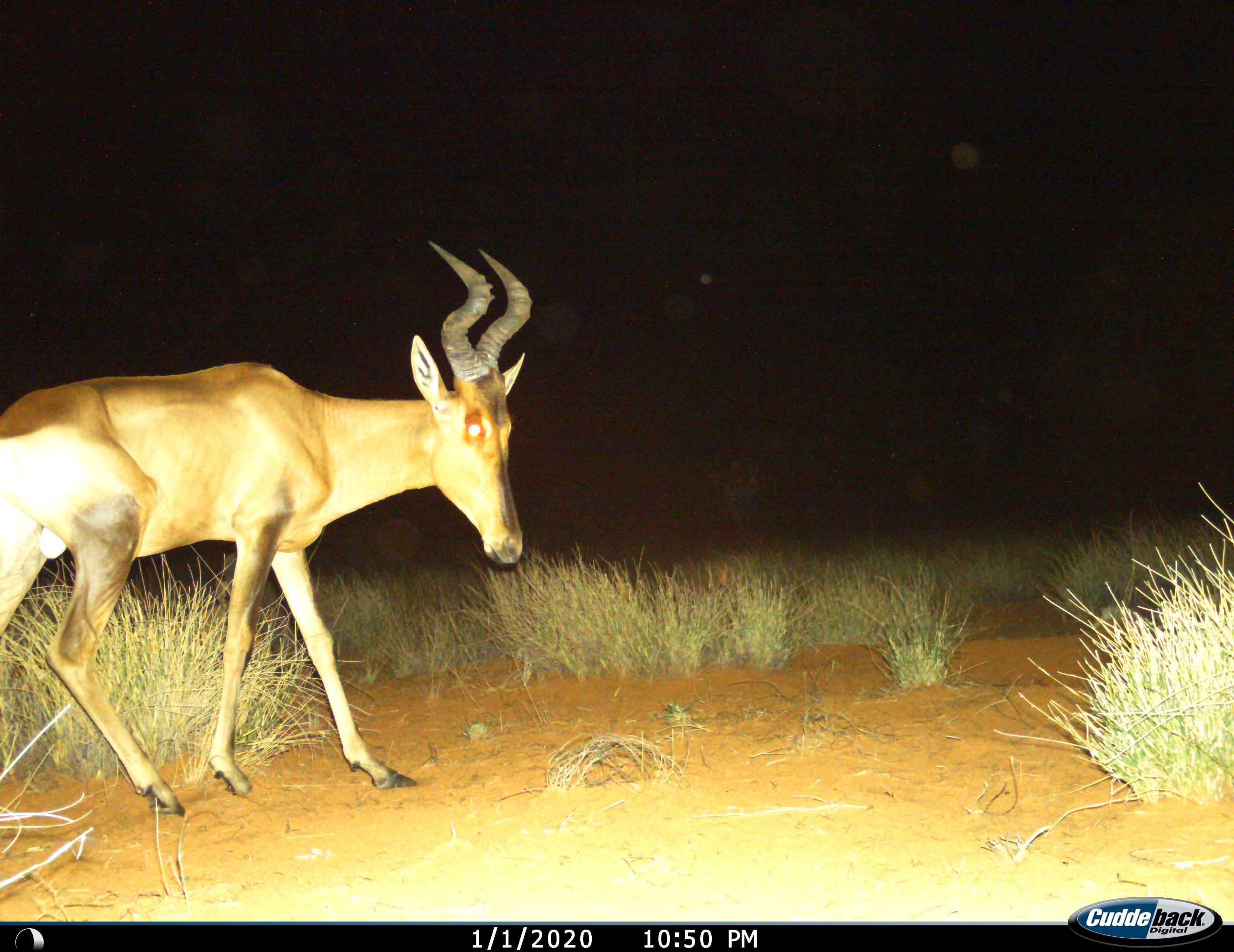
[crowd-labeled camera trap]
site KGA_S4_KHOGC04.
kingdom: Animalia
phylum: Chordata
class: Mammalia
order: Artiodactyla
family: Bovidae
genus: Alcelaphus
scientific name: Alcelaphus buselaphus caama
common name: red hartebeest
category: hartebeestred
Hartebeestred (red hartebeest) (Alcelaphus buselaphus caama), count 1. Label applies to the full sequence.